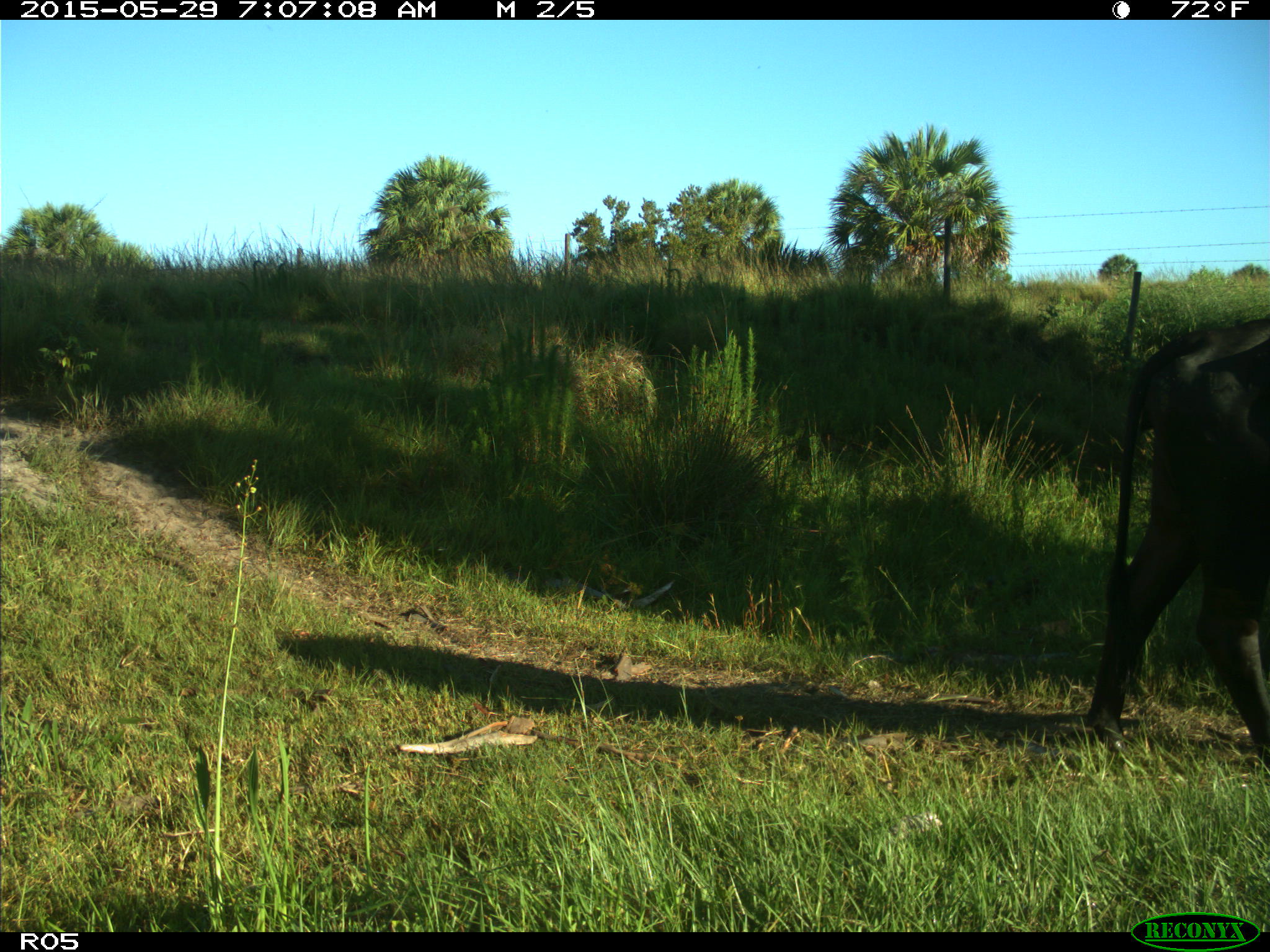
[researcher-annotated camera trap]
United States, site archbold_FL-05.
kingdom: Animalia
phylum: Chordata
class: Mammalia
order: Artiodactyla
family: Bovidae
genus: Bos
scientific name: Bos taurus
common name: domestic cow